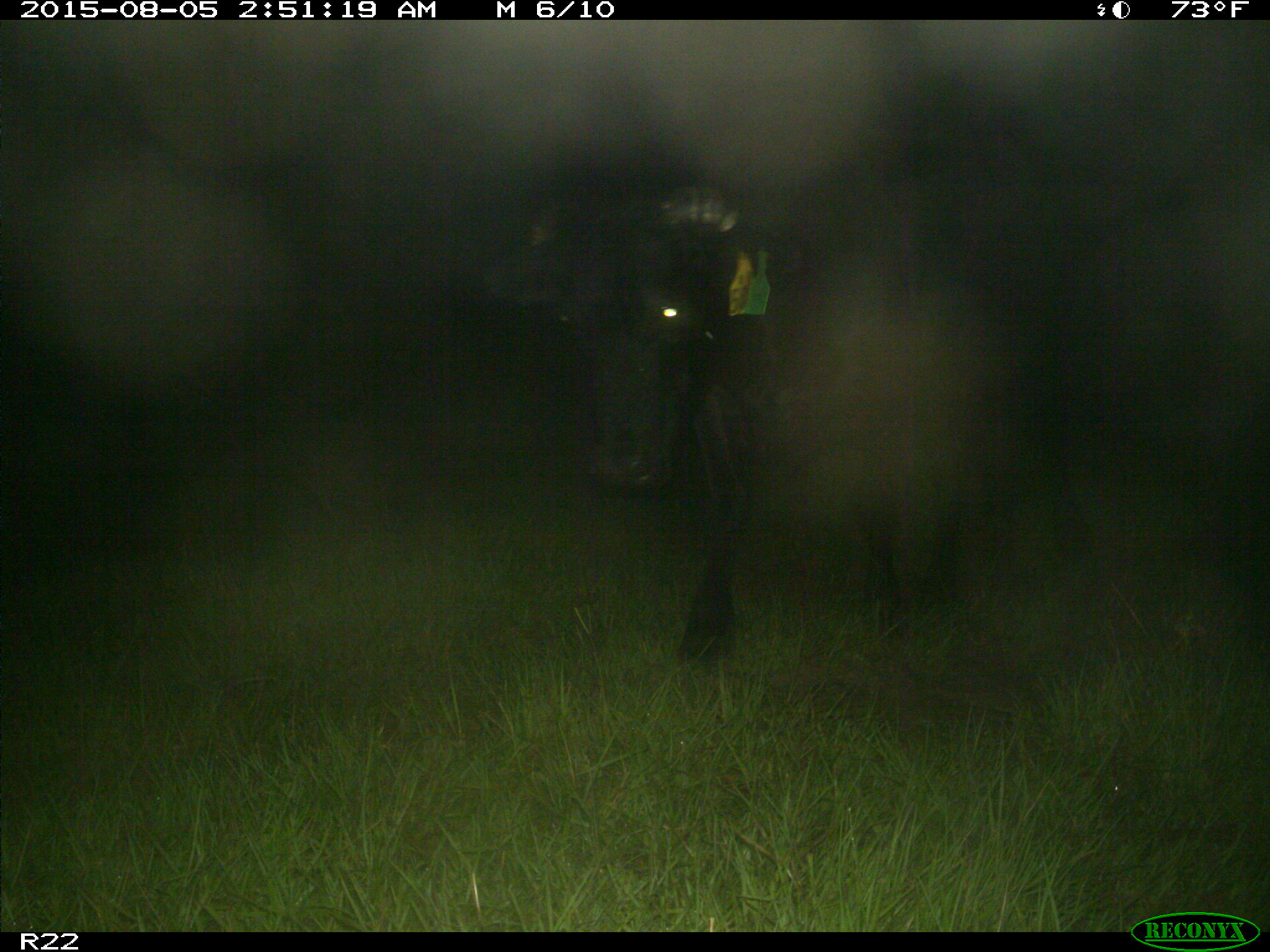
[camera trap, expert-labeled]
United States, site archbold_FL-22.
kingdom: Animalia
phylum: Chordata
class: Mammalia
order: Artiodactyla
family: Bovidae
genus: Bos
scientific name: Bos taurus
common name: domestic cow